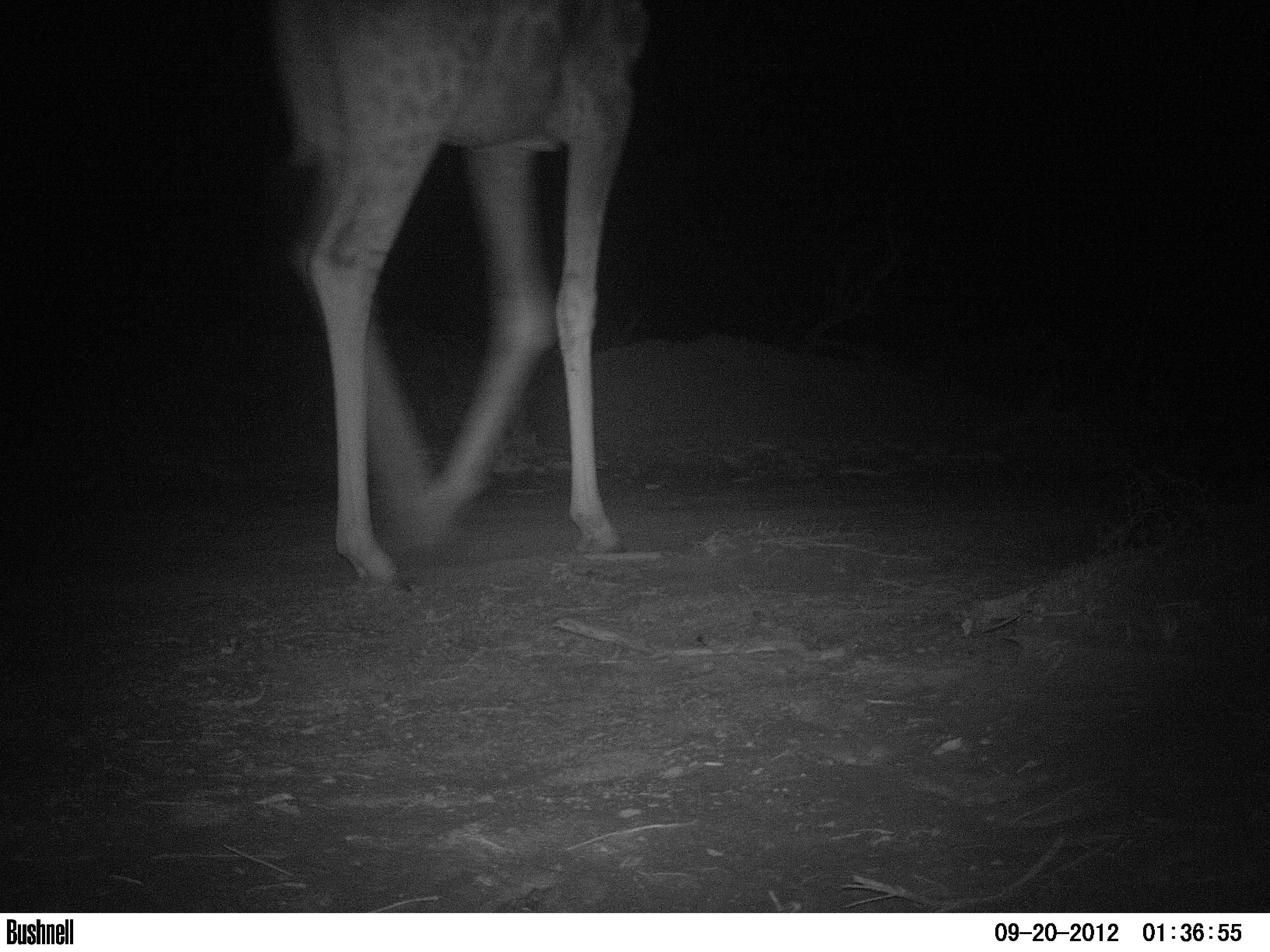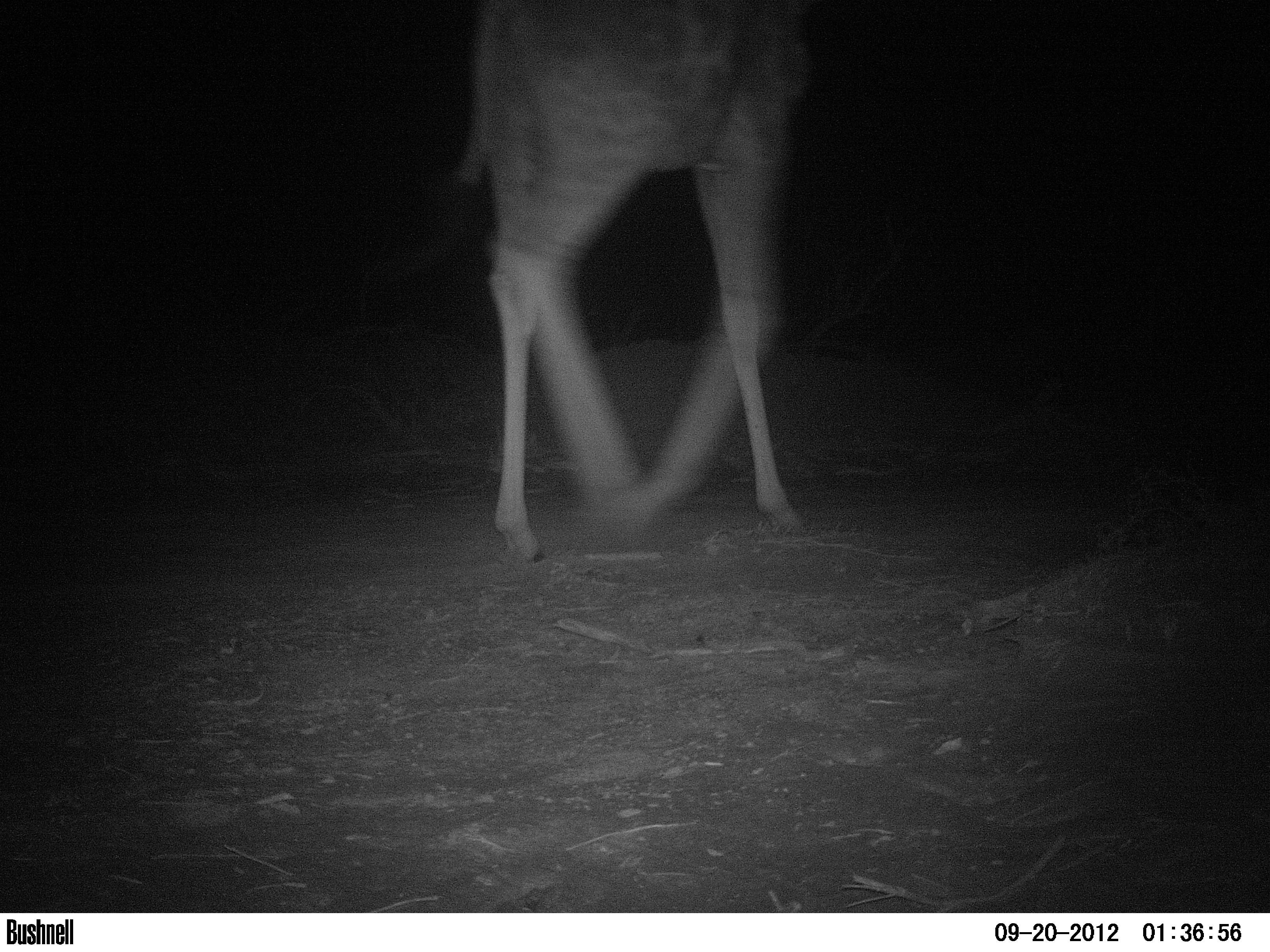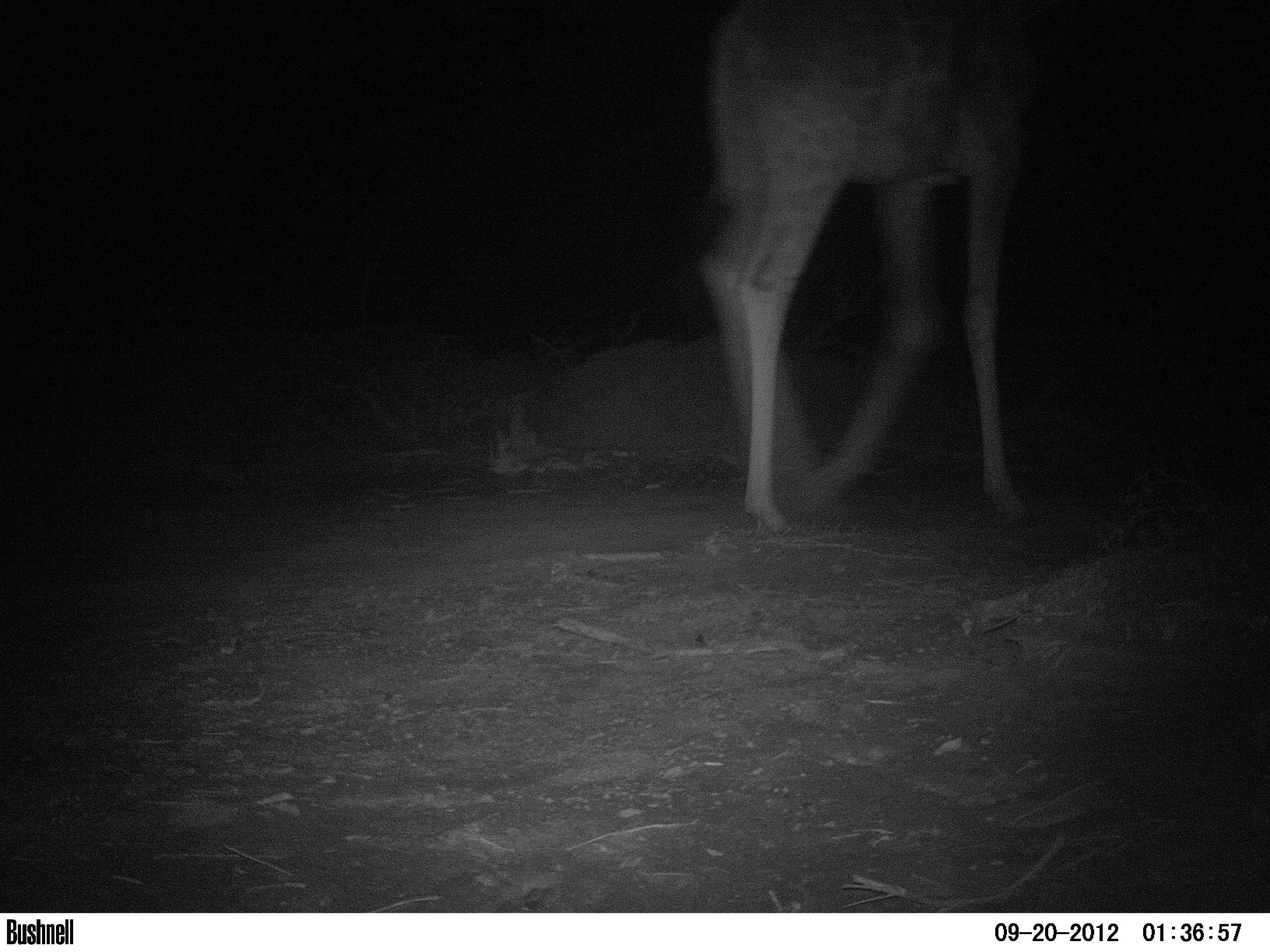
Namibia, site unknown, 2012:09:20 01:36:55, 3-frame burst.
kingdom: Animalia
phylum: Chordata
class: Mammalia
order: Artiodactyla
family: Giraffidae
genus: Giraffa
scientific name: Giraffa camelopardalis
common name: giraffe